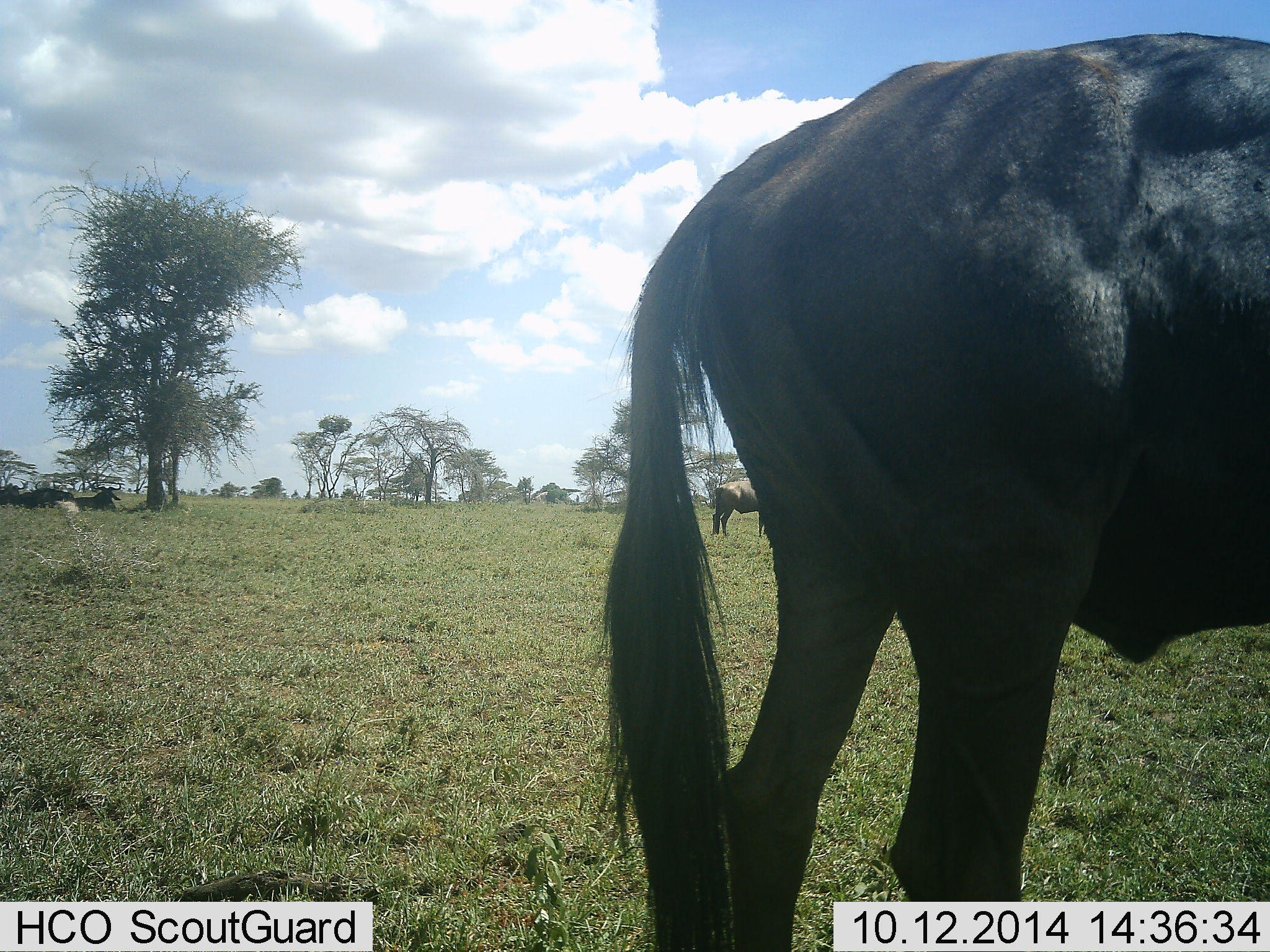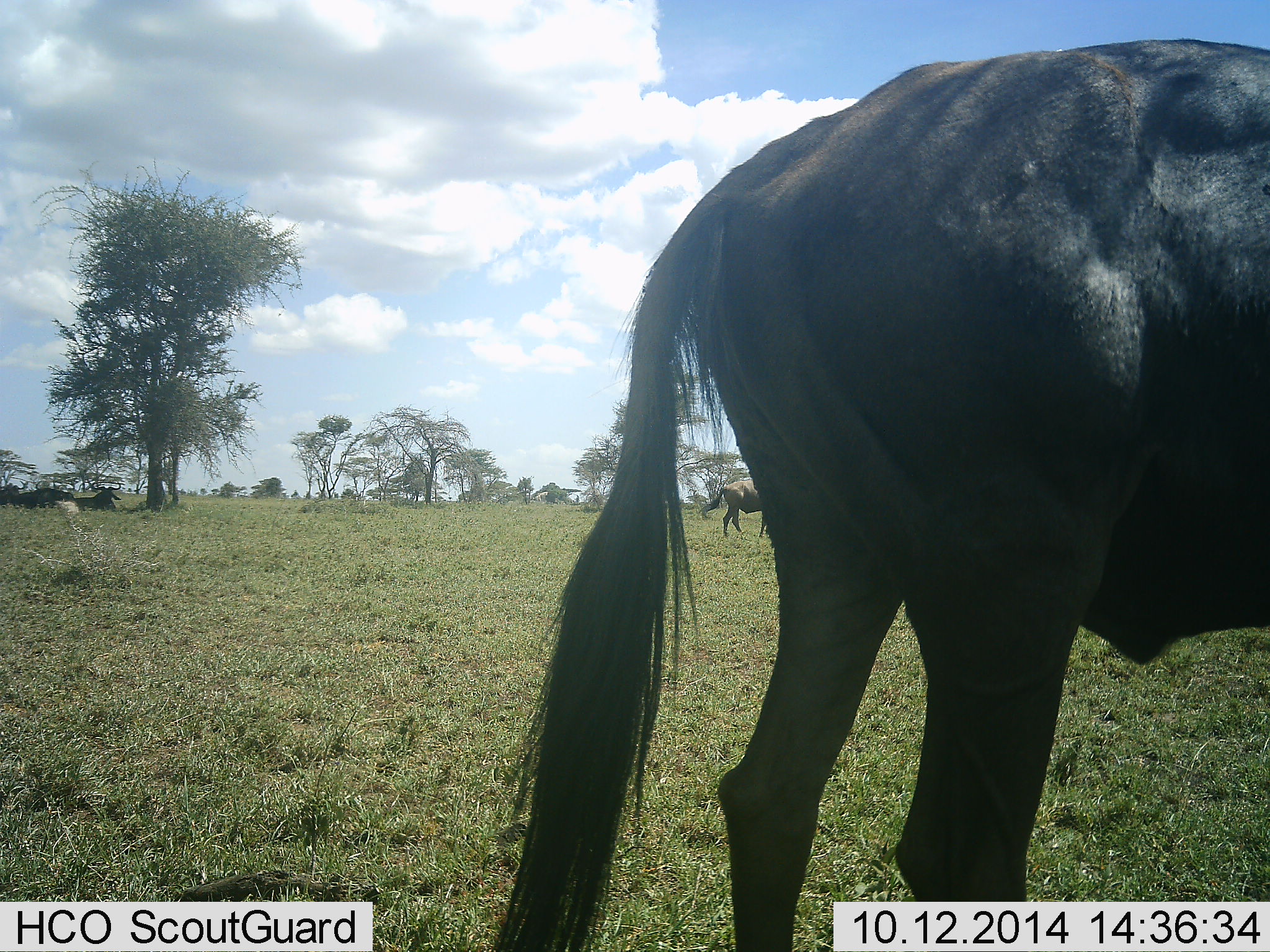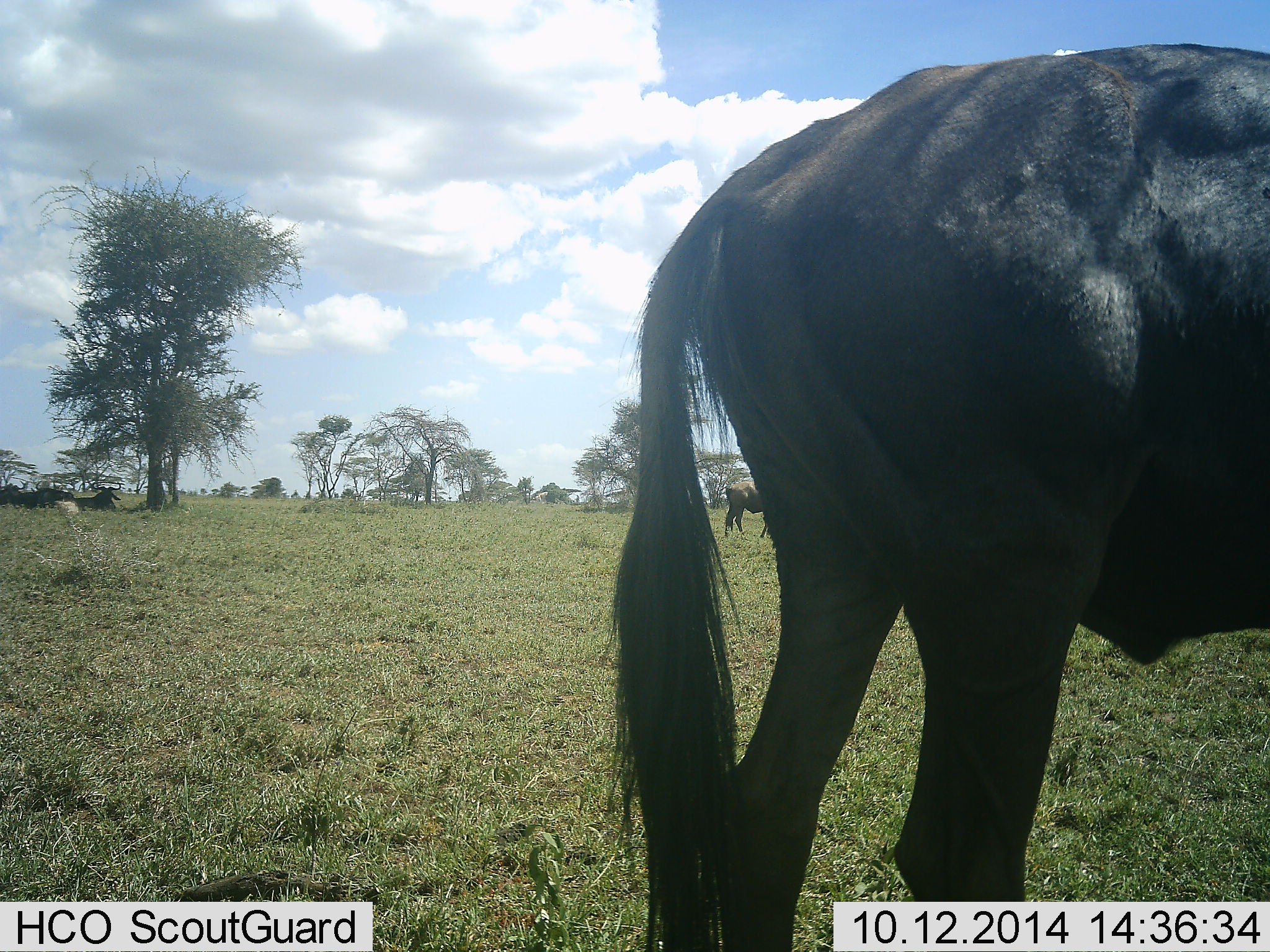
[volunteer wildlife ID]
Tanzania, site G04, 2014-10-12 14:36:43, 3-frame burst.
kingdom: Animalia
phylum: Chordata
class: Mammalia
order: Artiodactyla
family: Bovidae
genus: Connochaetes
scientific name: Connochaetes taurinus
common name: blue wildebeest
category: wildebeest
Wildebeest (blue wildebeest) (Connochaetes taurinus), count 4. Behavior (volunteer vote fractions): standing 80%, resting 30%, moving 20%, interacting 10%. Young present (vote fraction): 0%. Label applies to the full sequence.